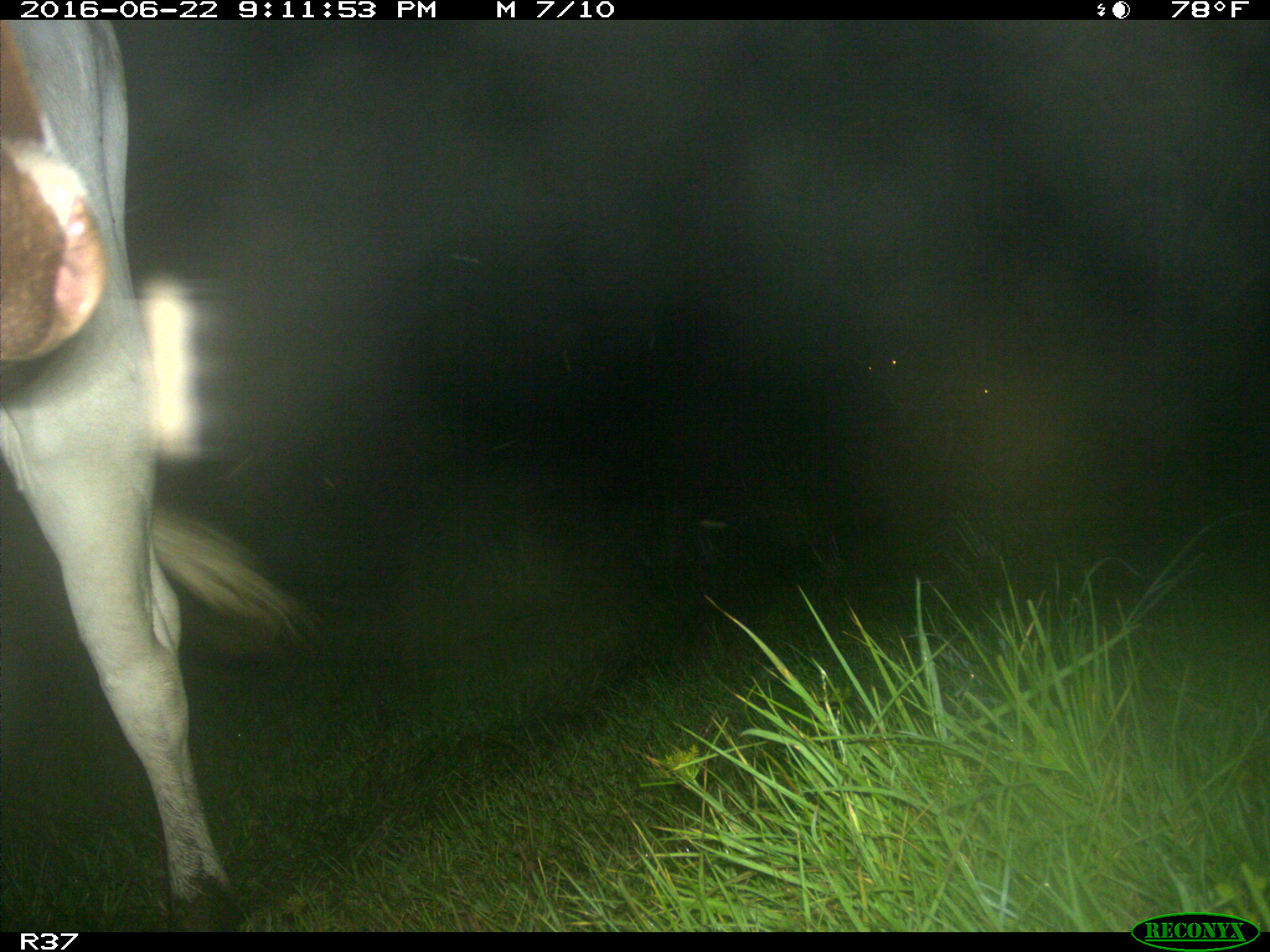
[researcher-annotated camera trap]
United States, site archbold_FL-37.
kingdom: Animalia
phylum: Chordata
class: Mammalia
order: Artiodactyla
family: Bovidae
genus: Bos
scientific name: Bos taurus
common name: domestic cow